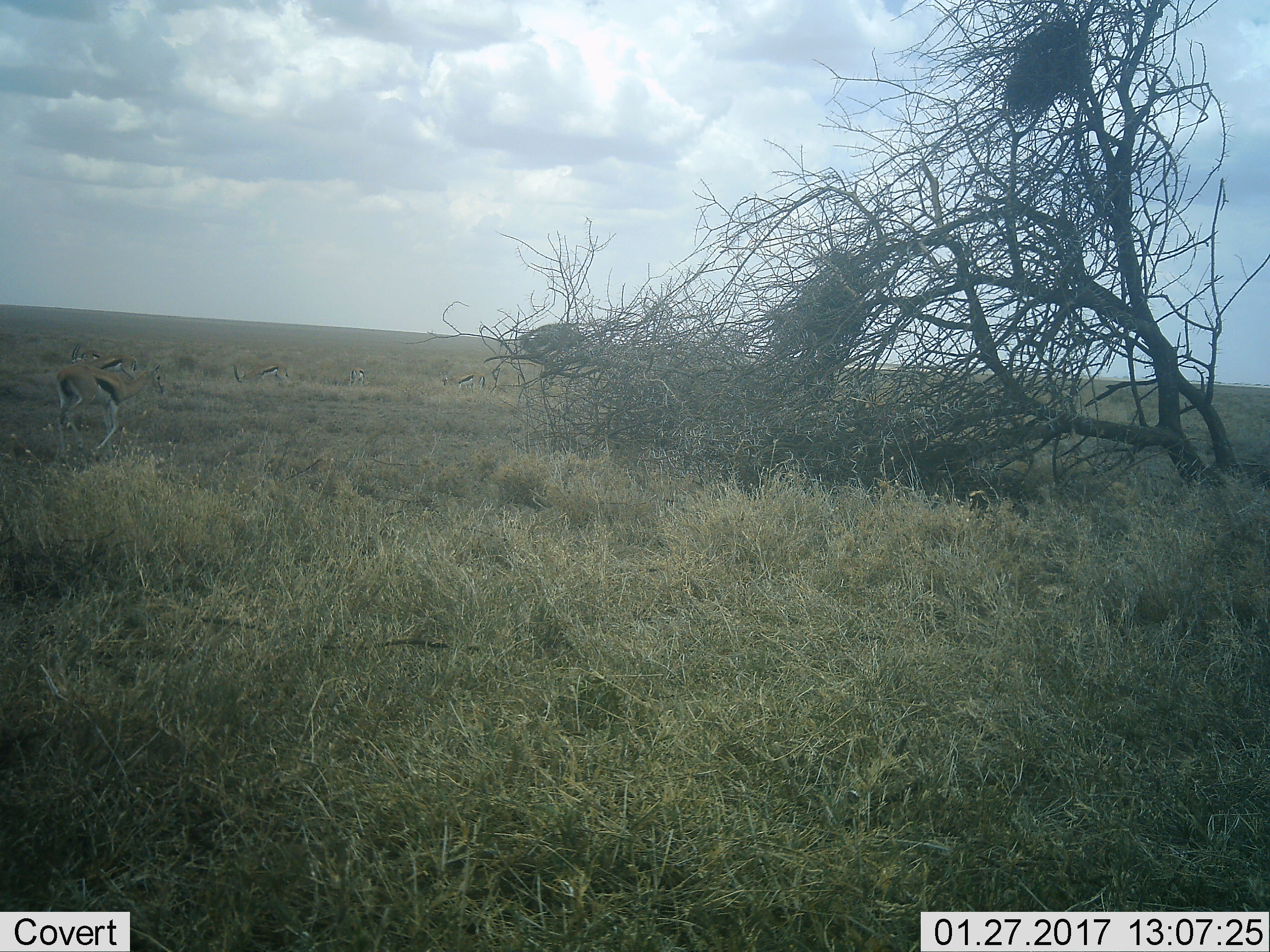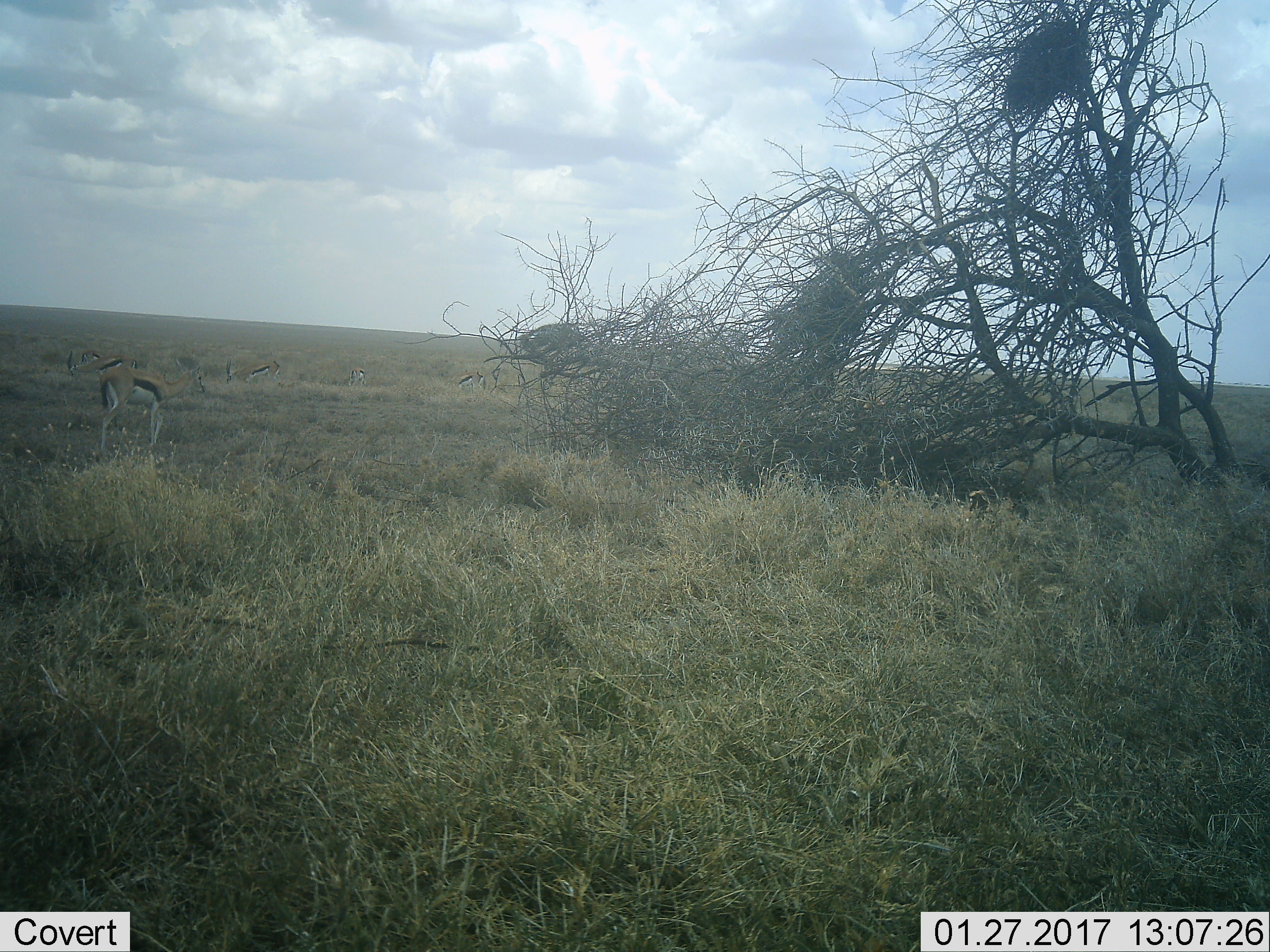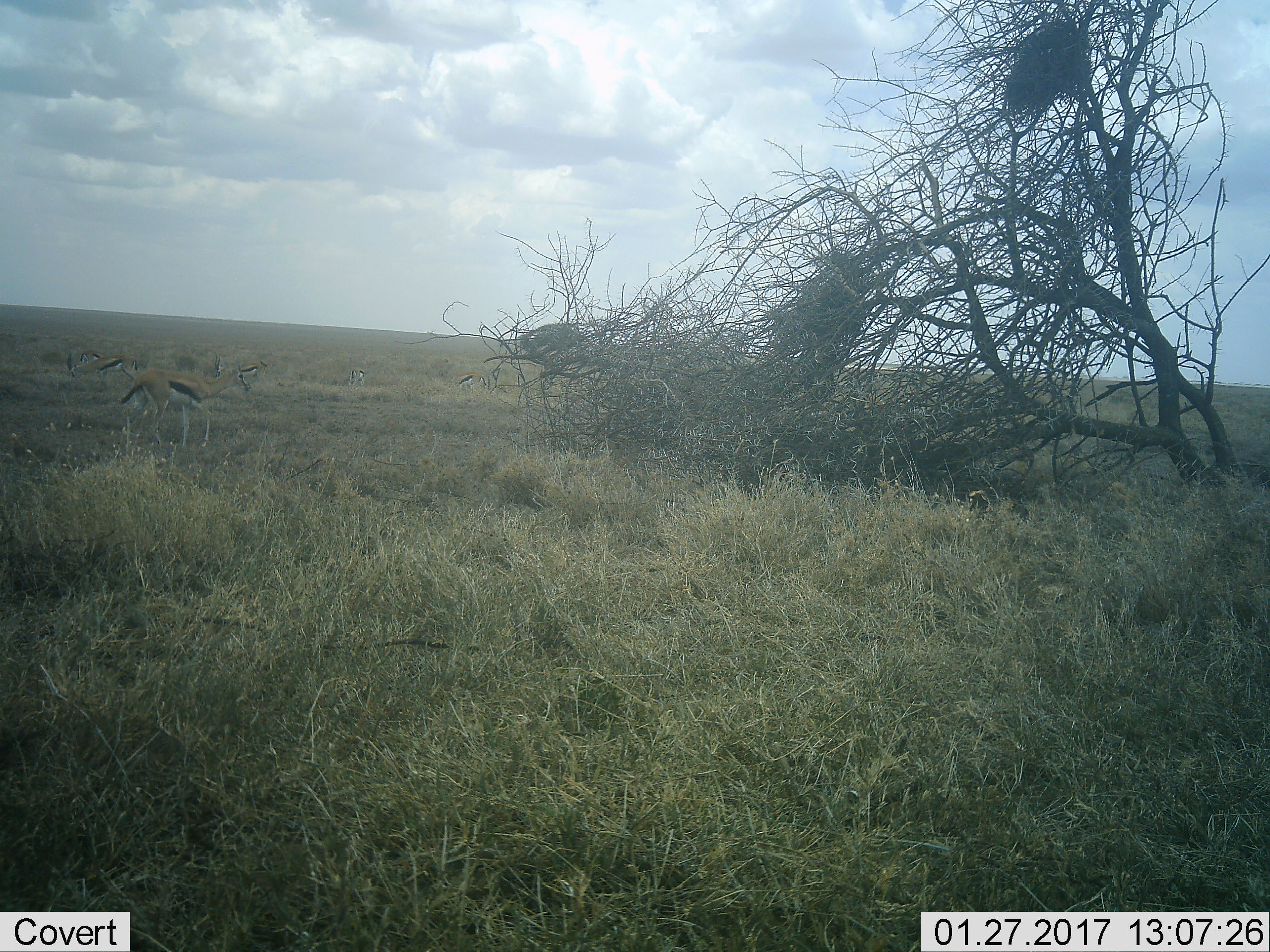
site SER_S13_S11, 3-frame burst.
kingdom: Animalia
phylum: Chordata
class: Mammalia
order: Artiodactyla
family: Bovidae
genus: Eudorcas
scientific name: Eudorcas thomsonii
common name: thomson's gazelle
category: gazellethomsons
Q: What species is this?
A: Gazellethomsons (thomson's gazelle) (Eudorcas thomsonii).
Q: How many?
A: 7.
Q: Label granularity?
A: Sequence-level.